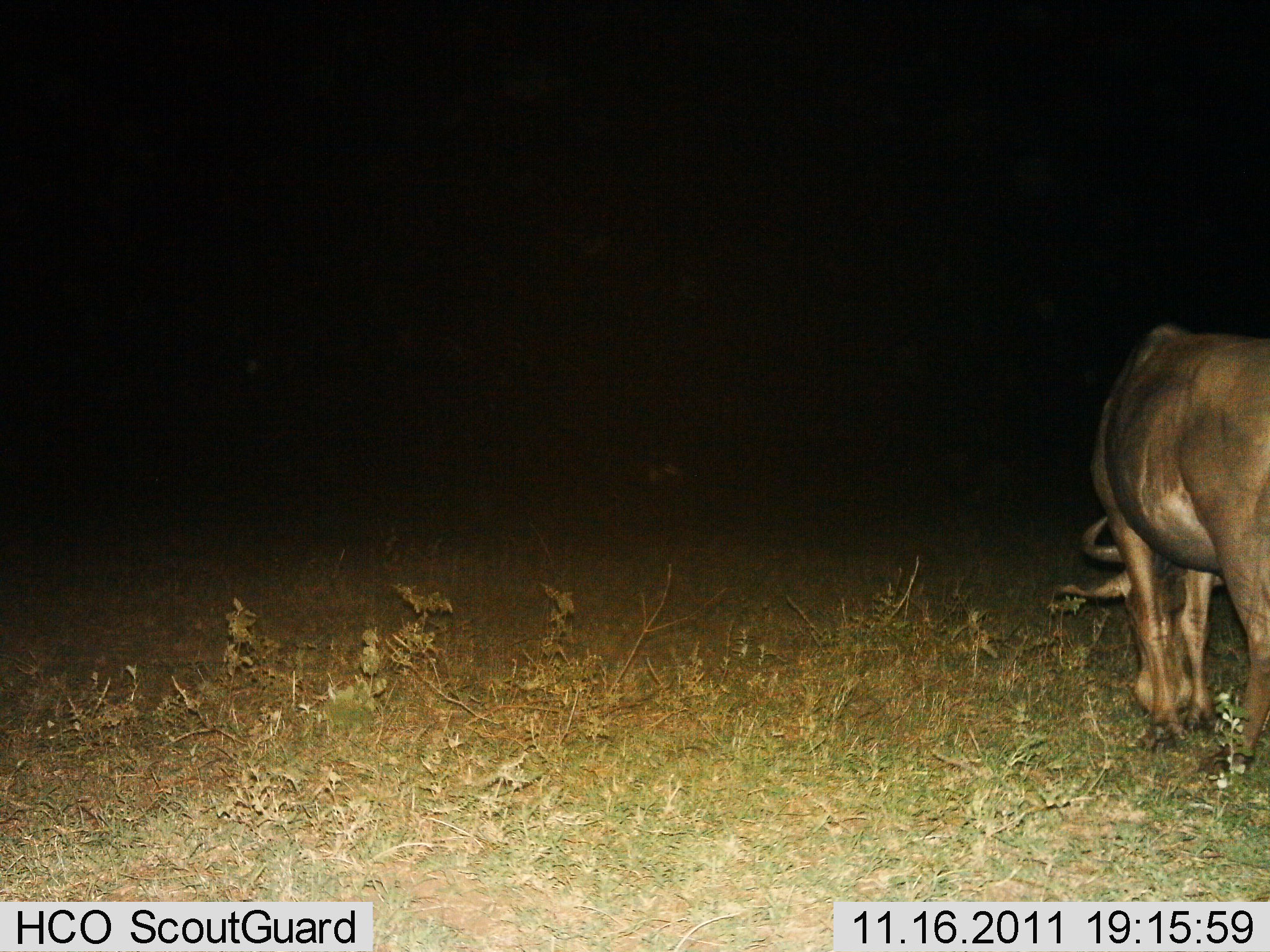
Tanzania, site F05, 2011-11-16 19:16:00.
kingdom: Animalia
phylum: Chordata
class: Mammalia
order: Artiodactyla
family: Bovidae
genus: Connochaetes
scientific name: Connochaetes taurinus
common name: blue wildebeest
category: wildebeest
Wildebeest (blue wildebeest) (Connochaetes taurinus), count 1. Behavior (volunteer vote fractions): standing 23%, resting 0%, moving 8%, interacting 0%. Young present (vote fraction): 0%. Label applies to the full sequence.